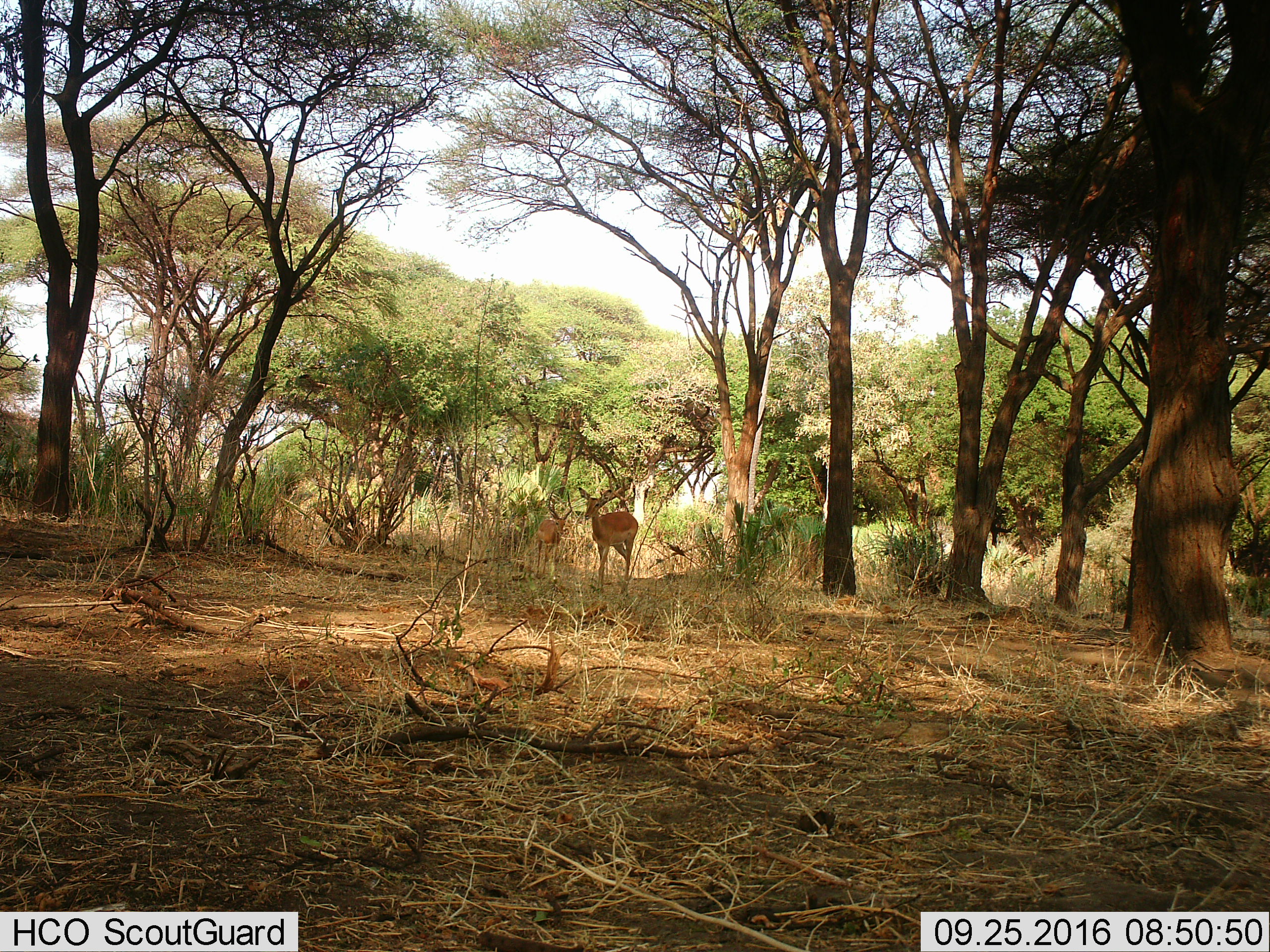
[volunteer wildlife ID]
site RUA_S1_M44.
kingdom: Animalia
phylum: Chordata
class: Mammalia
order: Artiodactyla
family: Bovidae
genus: Aepyceros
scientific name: Aepyceros melampus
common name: impala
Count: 2.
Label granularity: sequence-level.